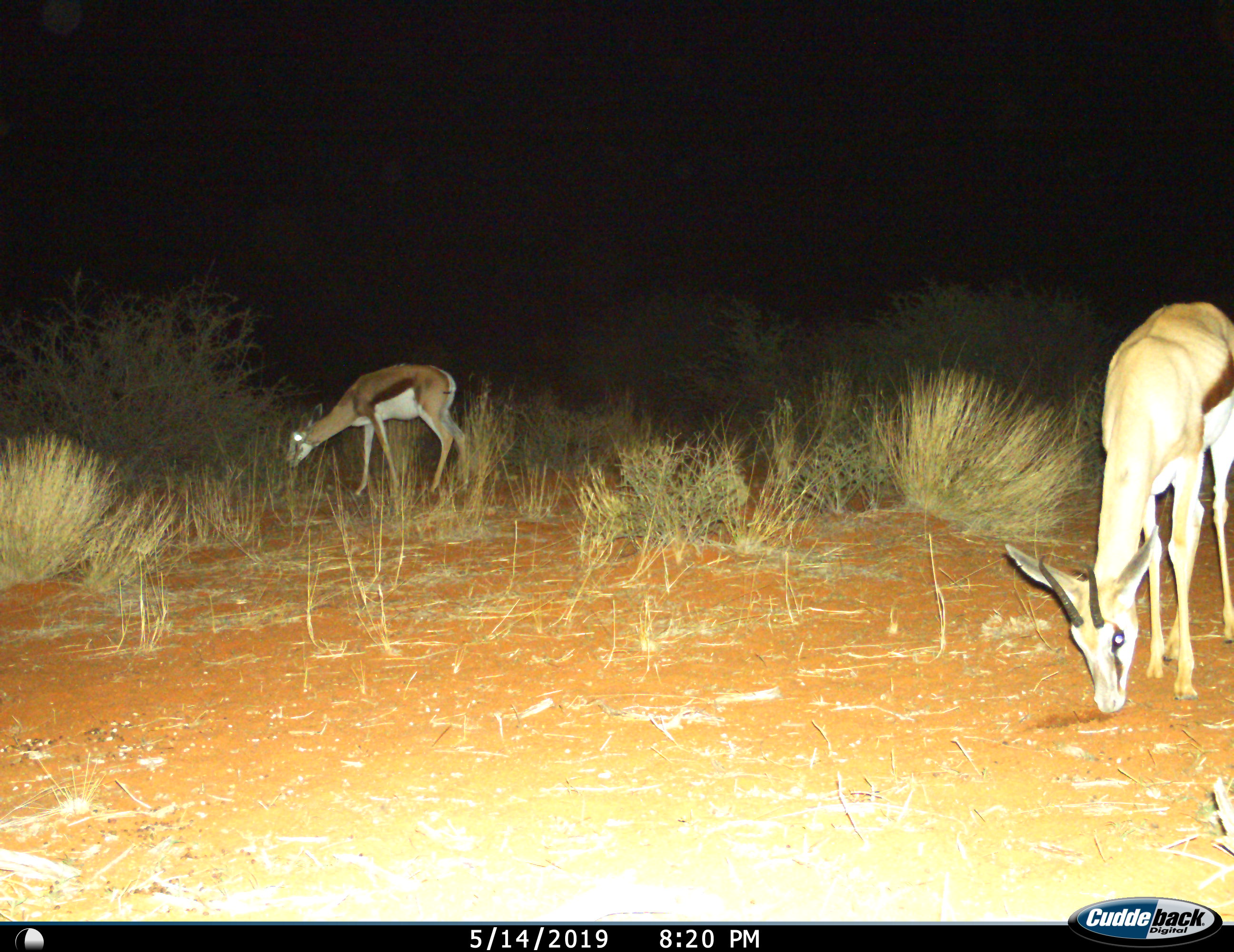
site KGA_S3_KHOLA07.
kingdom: Animalia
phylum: Chordata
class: Mammalia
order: Artiodactyla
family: Bovidae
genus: Antidorcas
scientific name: Antidorcas marsupialis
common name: springbok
Springbok (Antidorcas marsupialis), count 2. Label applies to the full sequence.